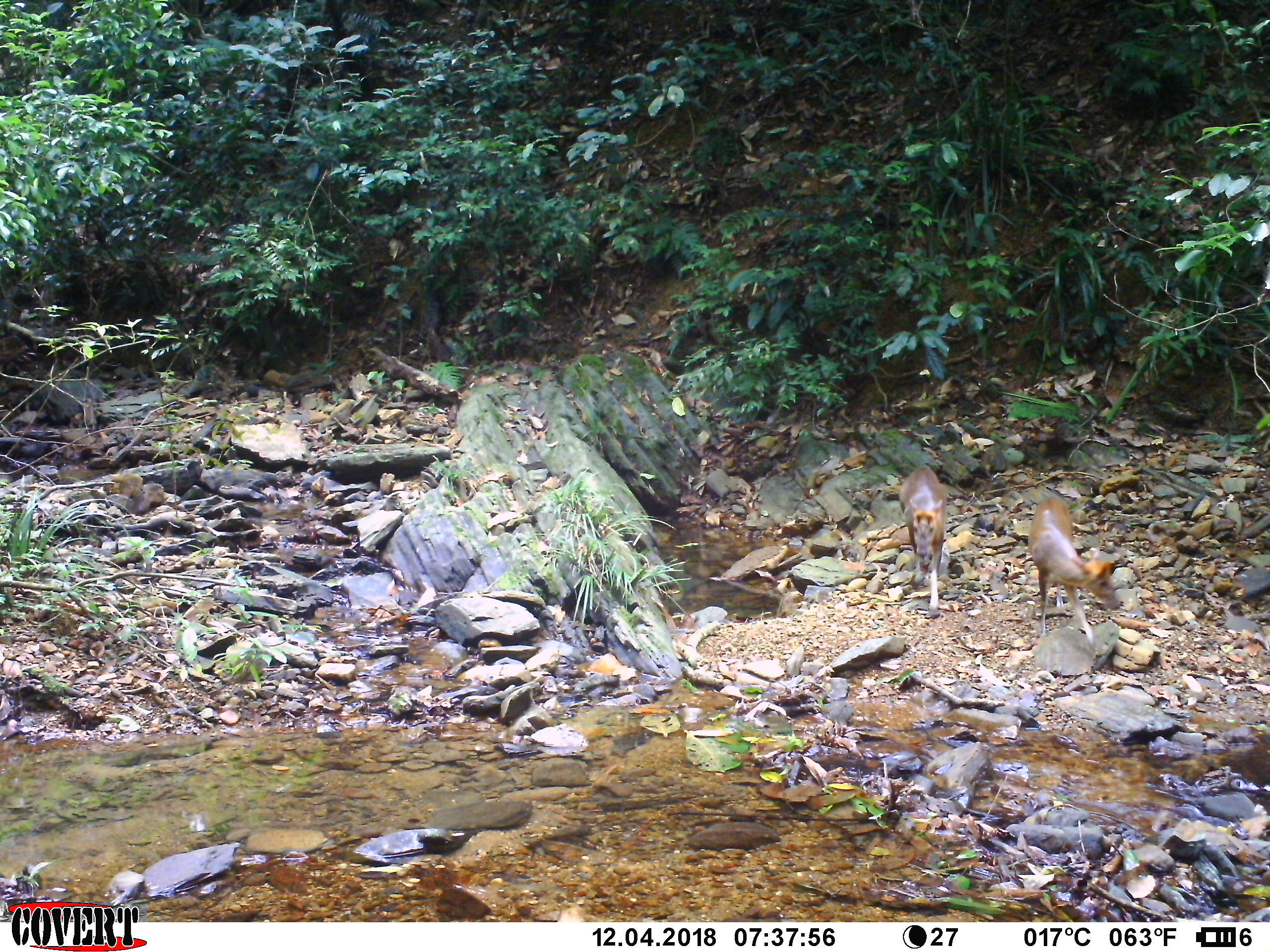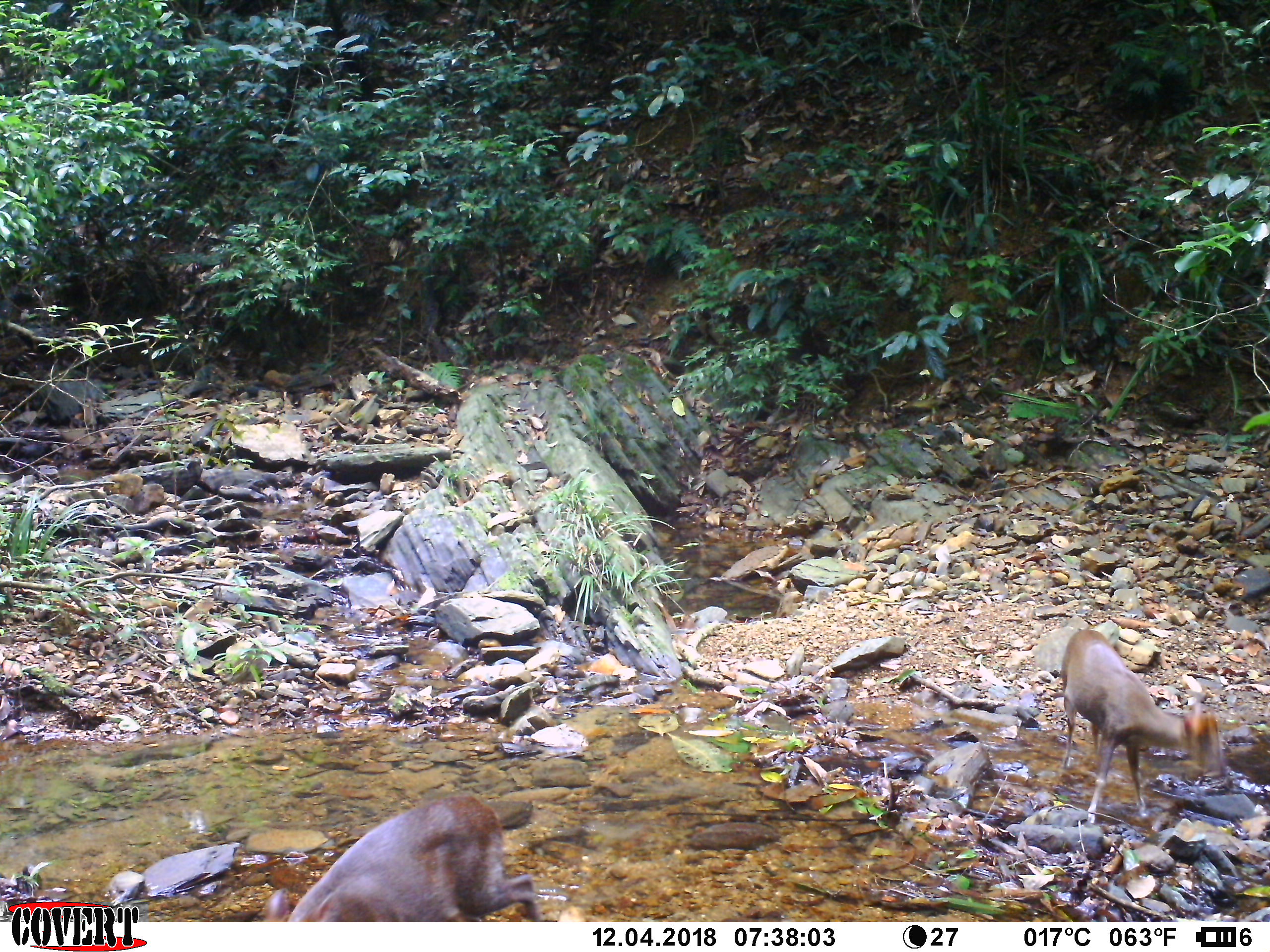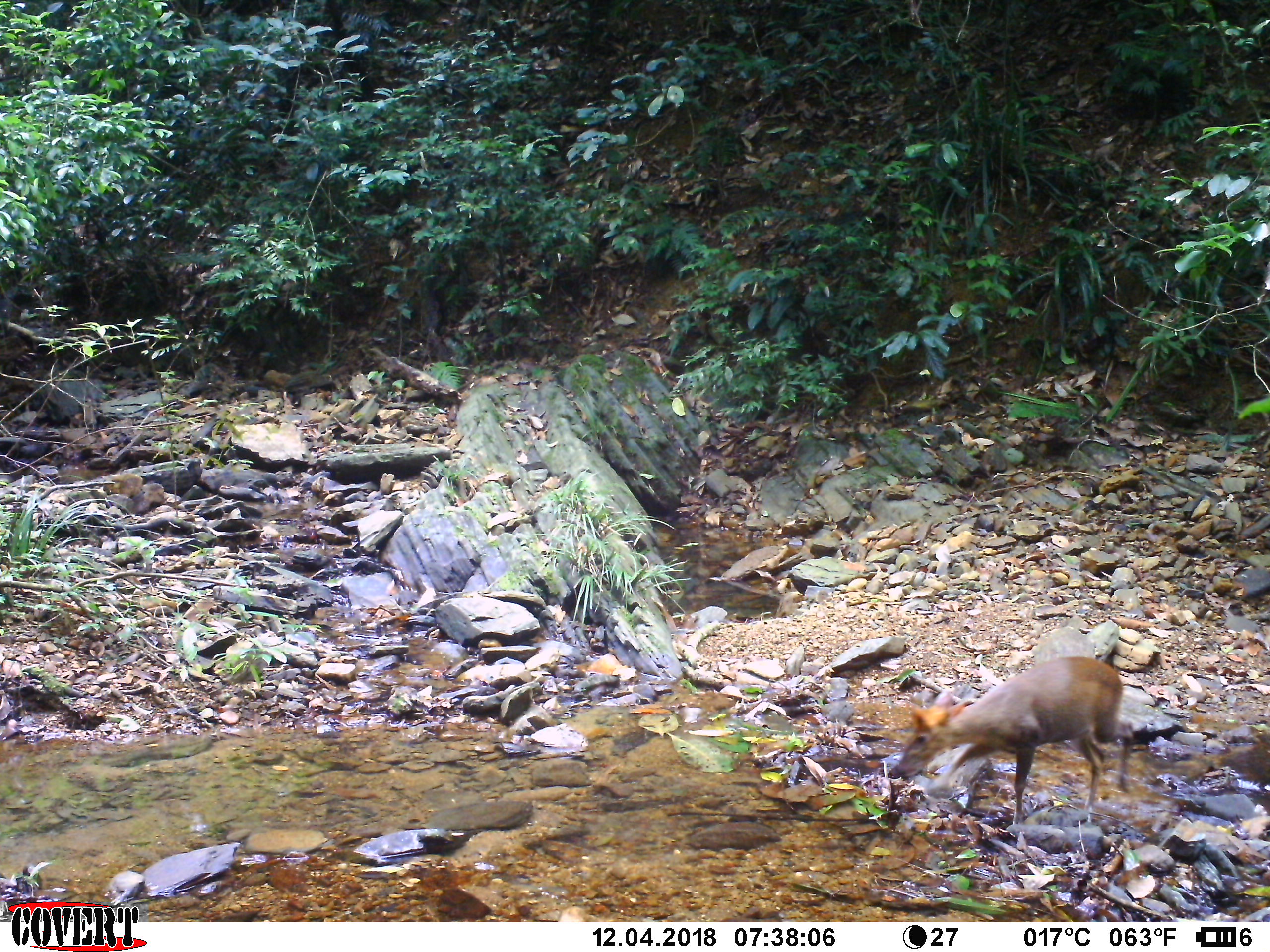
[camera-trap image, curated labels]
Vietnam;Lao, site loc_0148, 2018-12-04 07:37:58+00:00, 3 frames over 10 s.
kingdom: Animalia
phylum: Chordata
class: Mammalia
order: Artiodactyla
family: Cervidae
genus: Muntiacus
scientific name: Muntiacus rooseveltorum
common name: roosevelt's muntjac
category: roosevelts muntjac group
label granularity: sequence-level